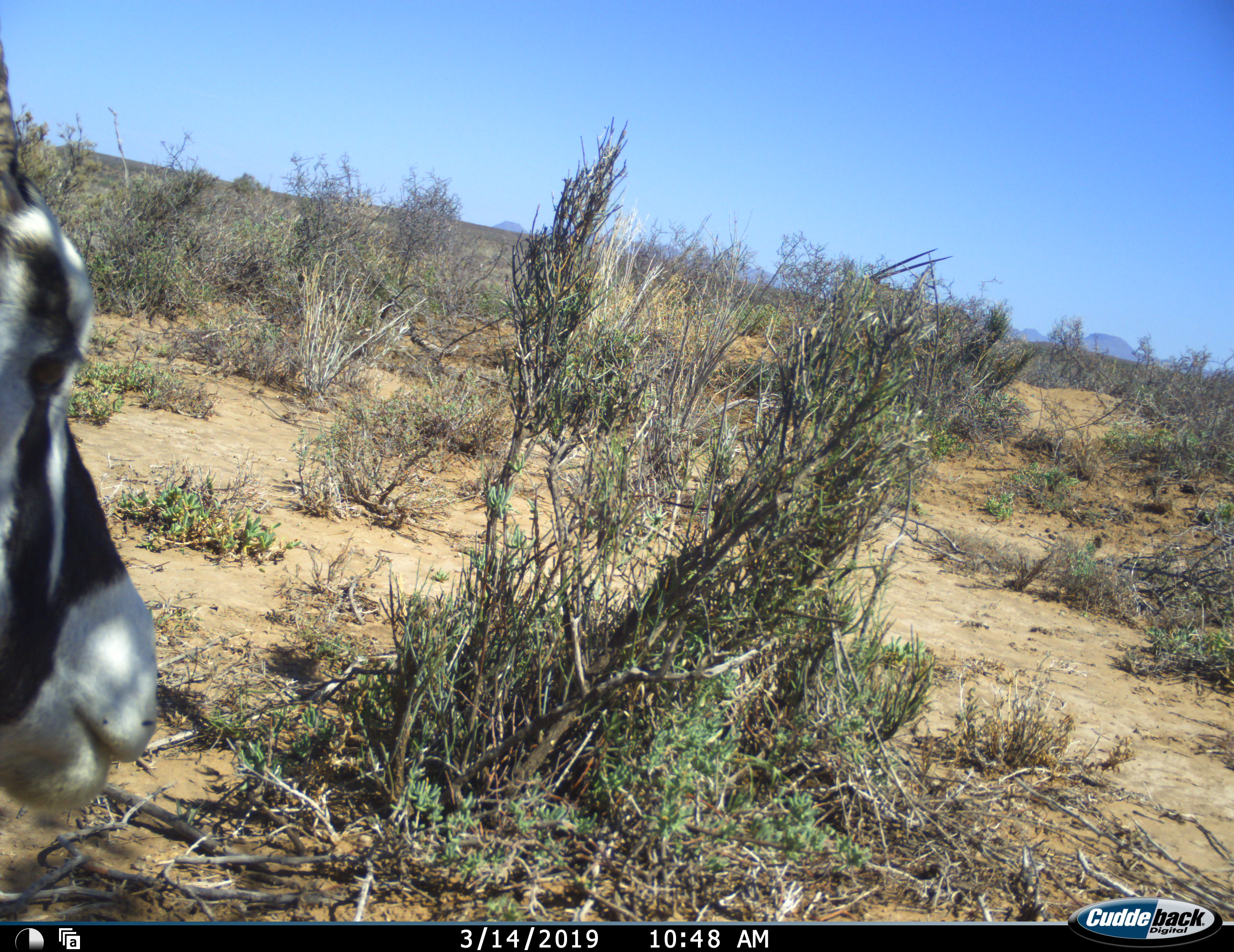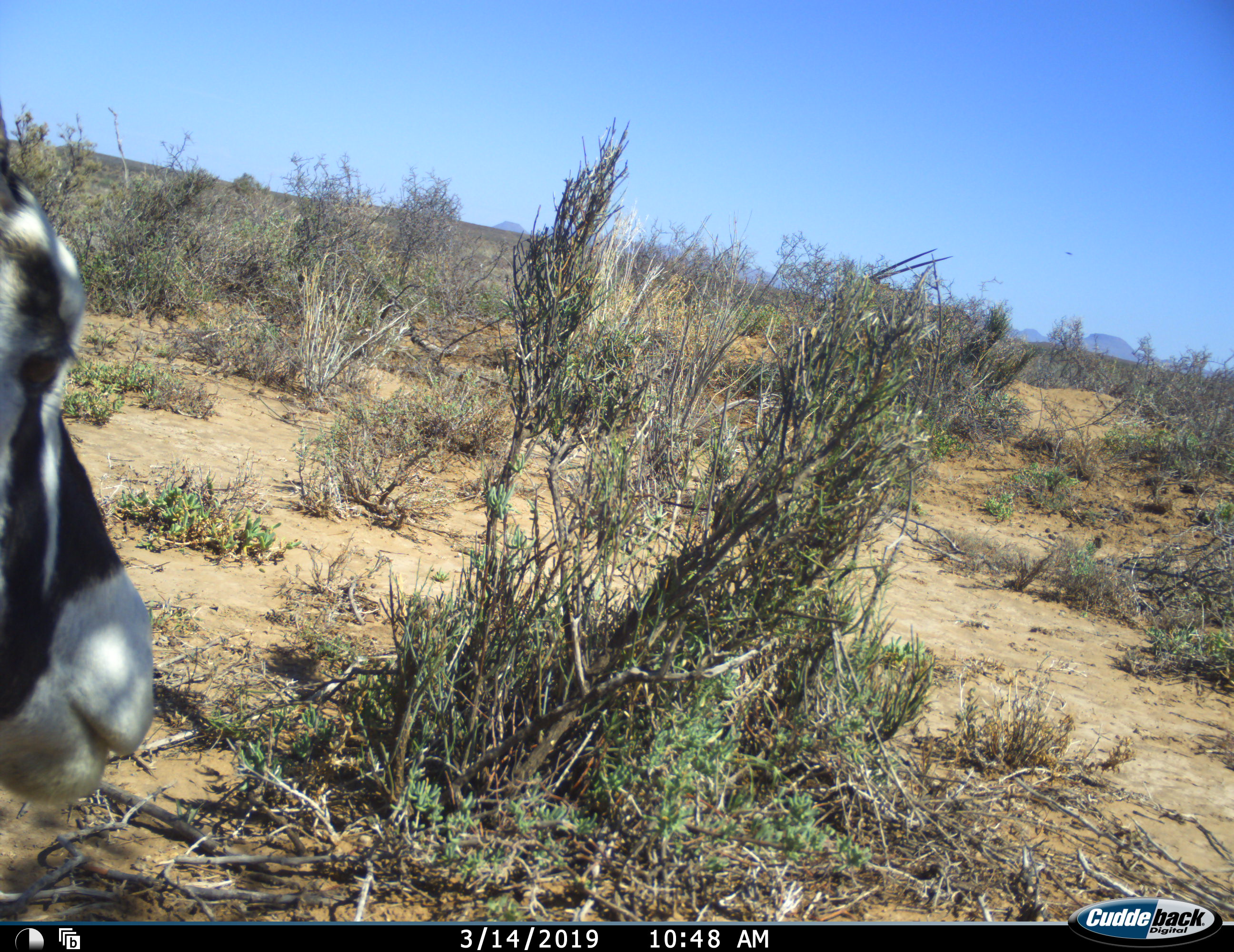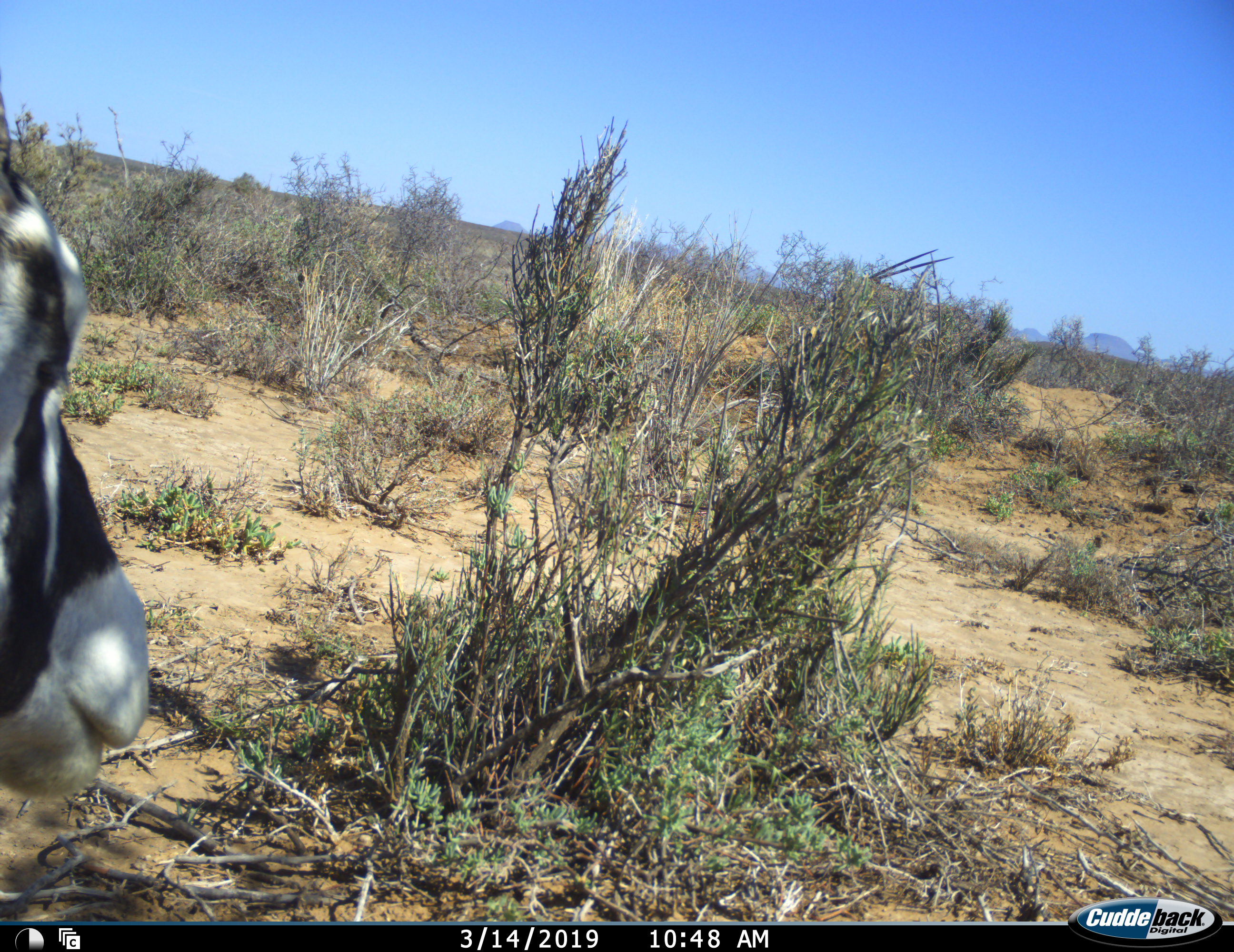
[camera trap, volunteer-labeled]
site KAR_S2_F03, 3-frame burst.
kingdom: Animalia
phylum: Chordata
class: Mammalia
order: Artiodactyla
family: Bovidae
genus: Oryx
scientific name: Oryx gazella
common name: gemsbok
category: oryx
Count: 1.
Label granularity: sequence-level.